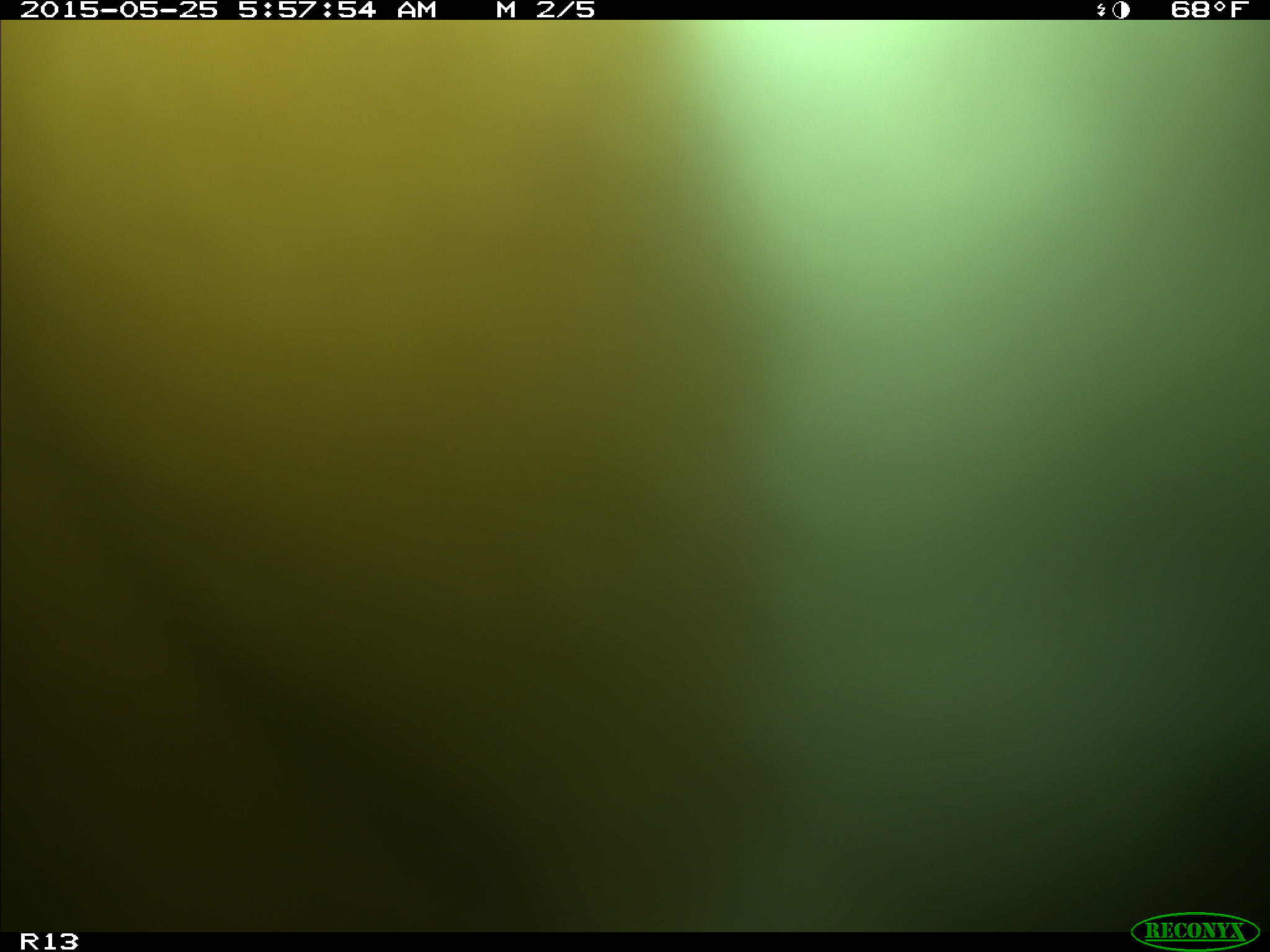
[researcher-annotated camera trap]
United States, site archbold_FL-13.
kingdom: Animalia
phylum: Chordata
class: Mammalia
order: Artiodactyla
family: Bovidae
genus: Bos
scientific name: Bos taurus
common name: domestic cow